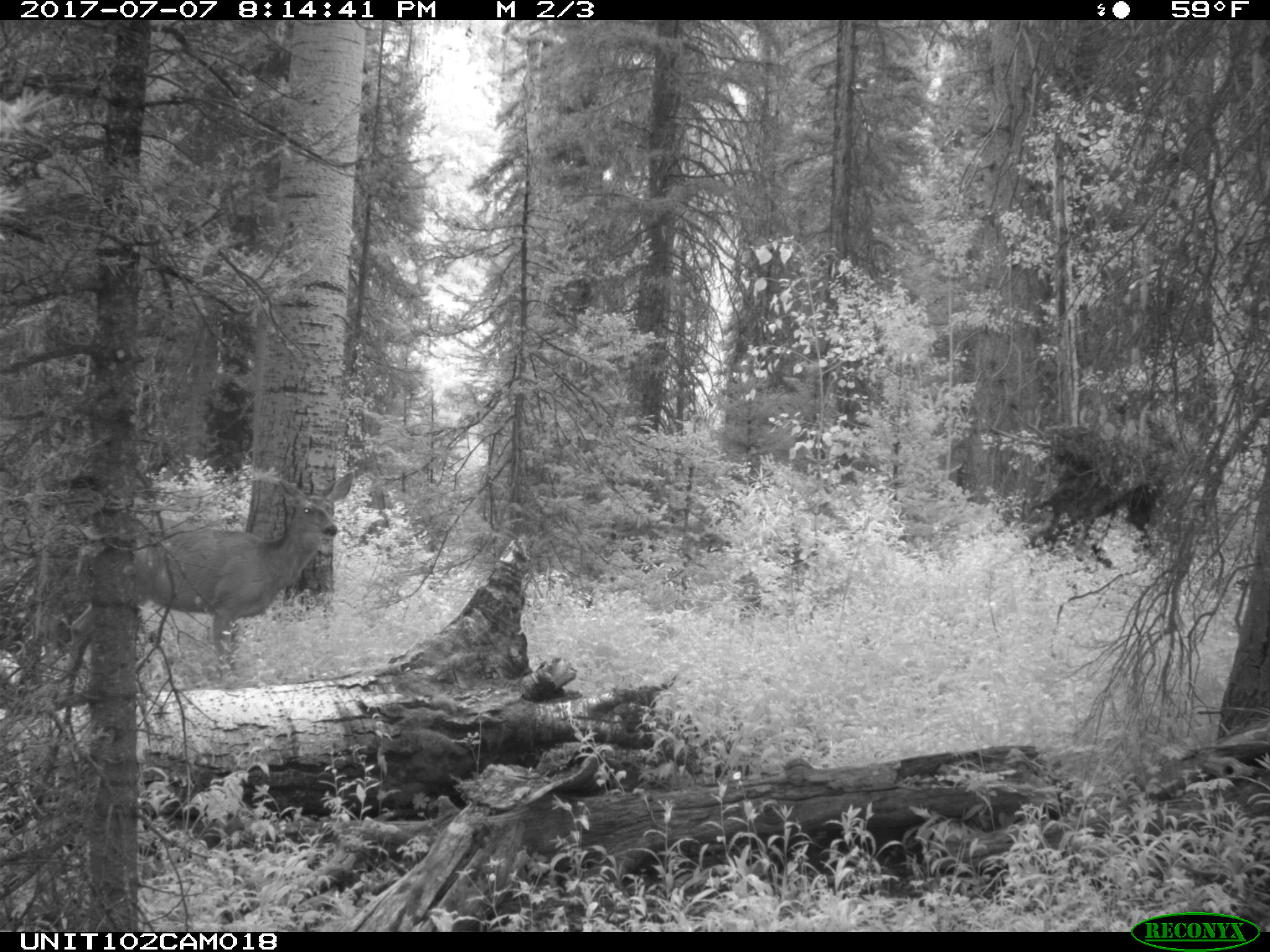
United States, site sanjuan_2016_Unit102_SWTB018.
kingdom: Animalia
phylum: Chordata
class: Mammalia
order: Artiodactyla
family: Cervidae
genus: Odocoileus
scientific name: Odocoileus hemionus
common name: mule deer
Odocoileus hemionus (mule deer).